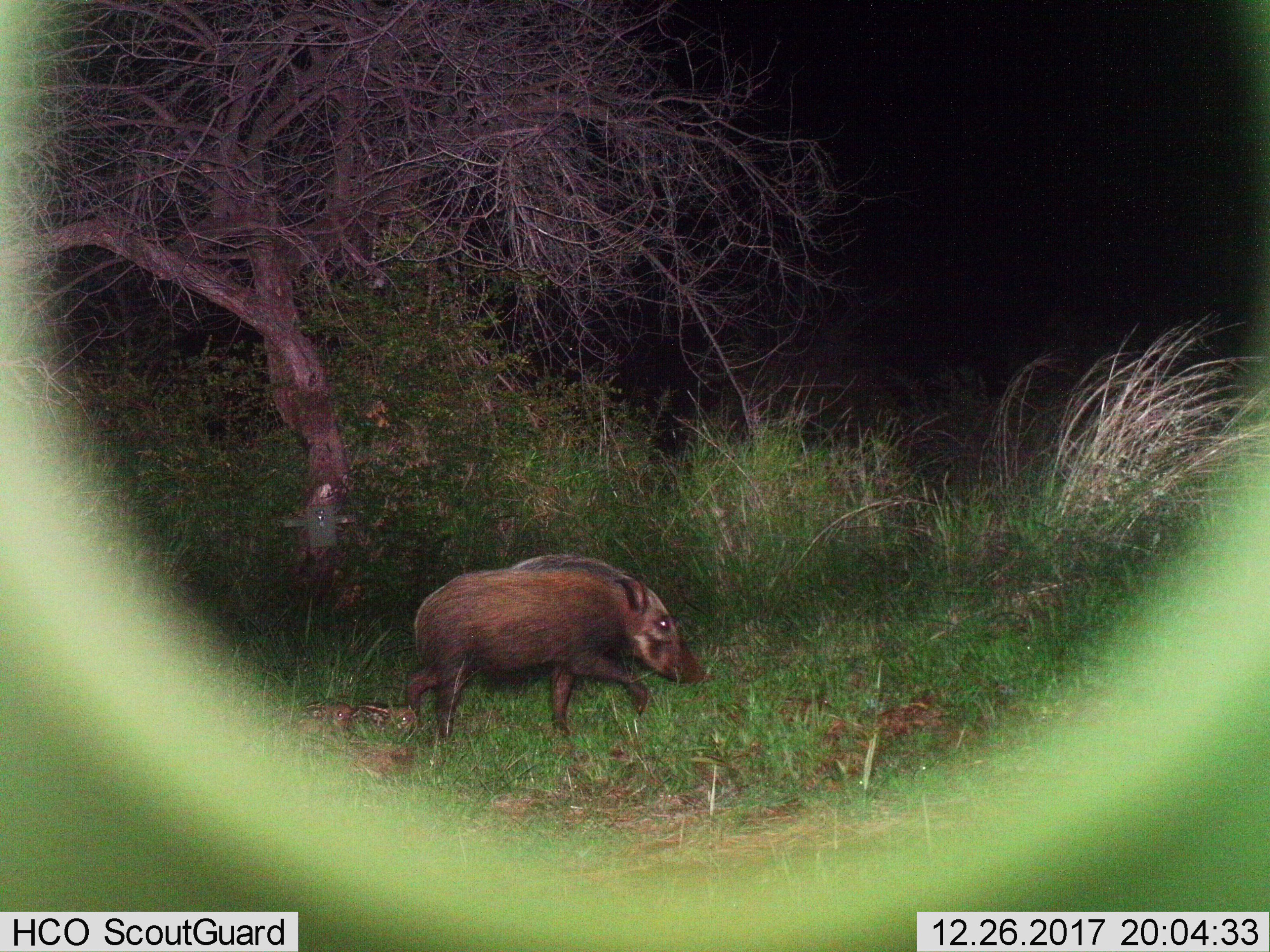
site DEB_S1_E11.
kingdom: Animalia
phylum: Chordata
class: Mammalia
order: Artiodactyla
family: Suidae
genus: Potamochoerus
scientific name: Potamochoerus larvatus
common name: bushpig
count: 1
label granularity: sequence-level